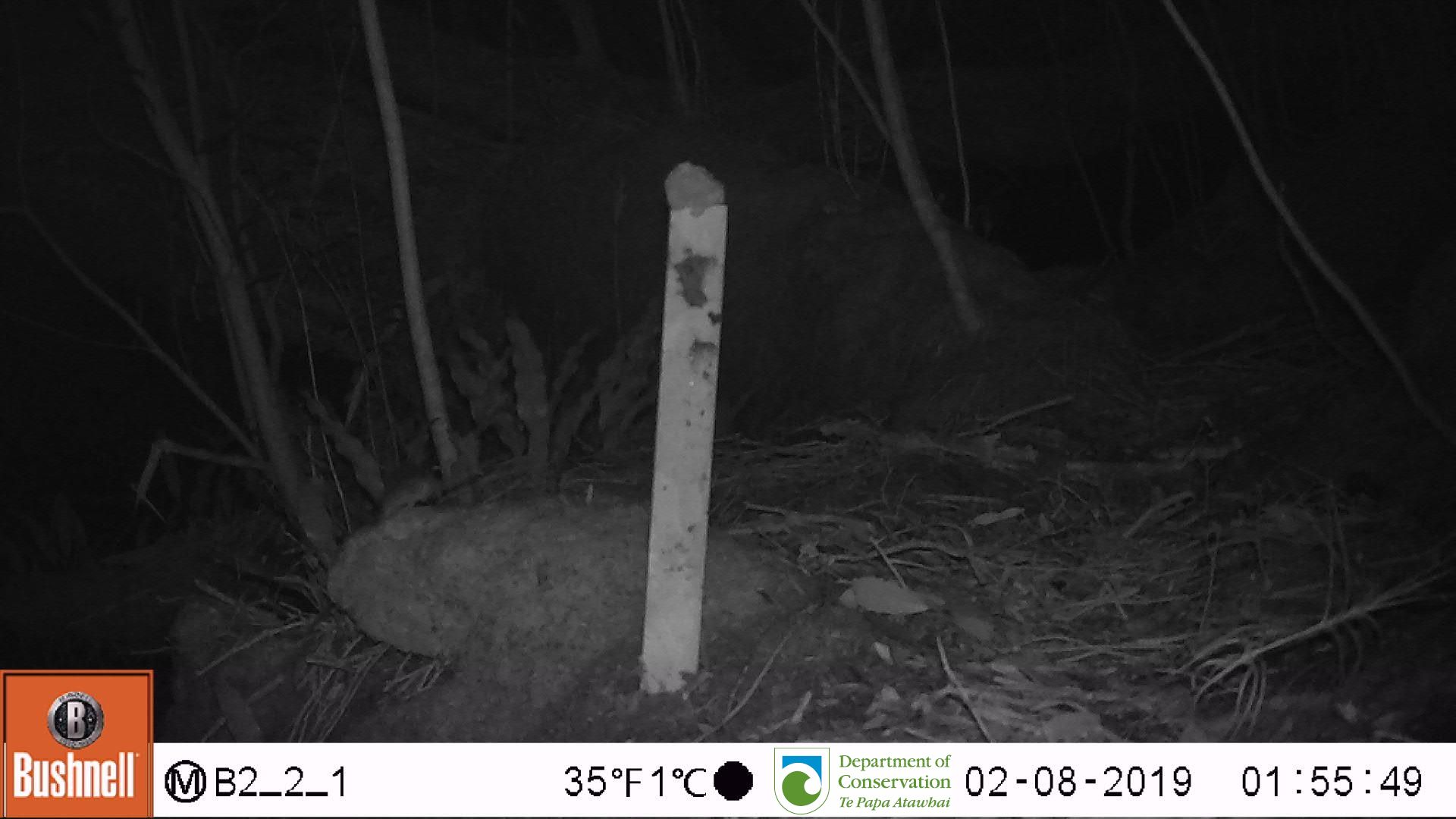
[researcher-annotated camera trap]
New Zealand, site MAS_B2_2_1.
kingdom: Animalia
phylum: Chordata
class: Mammalia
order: Rodentia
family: Muridae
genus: Mus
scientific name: Mus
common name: mouse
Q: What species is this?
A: Mouse (Mus).